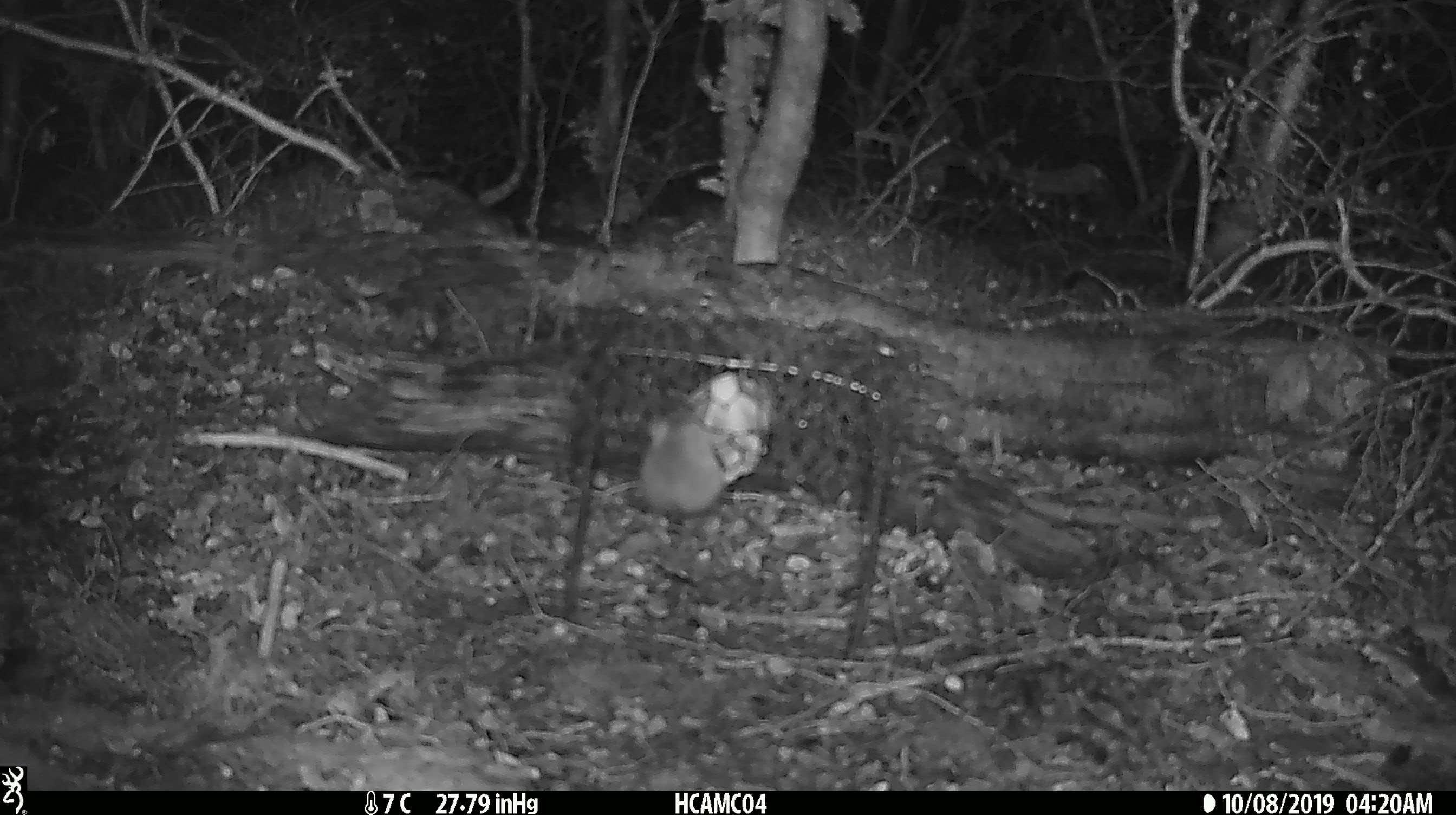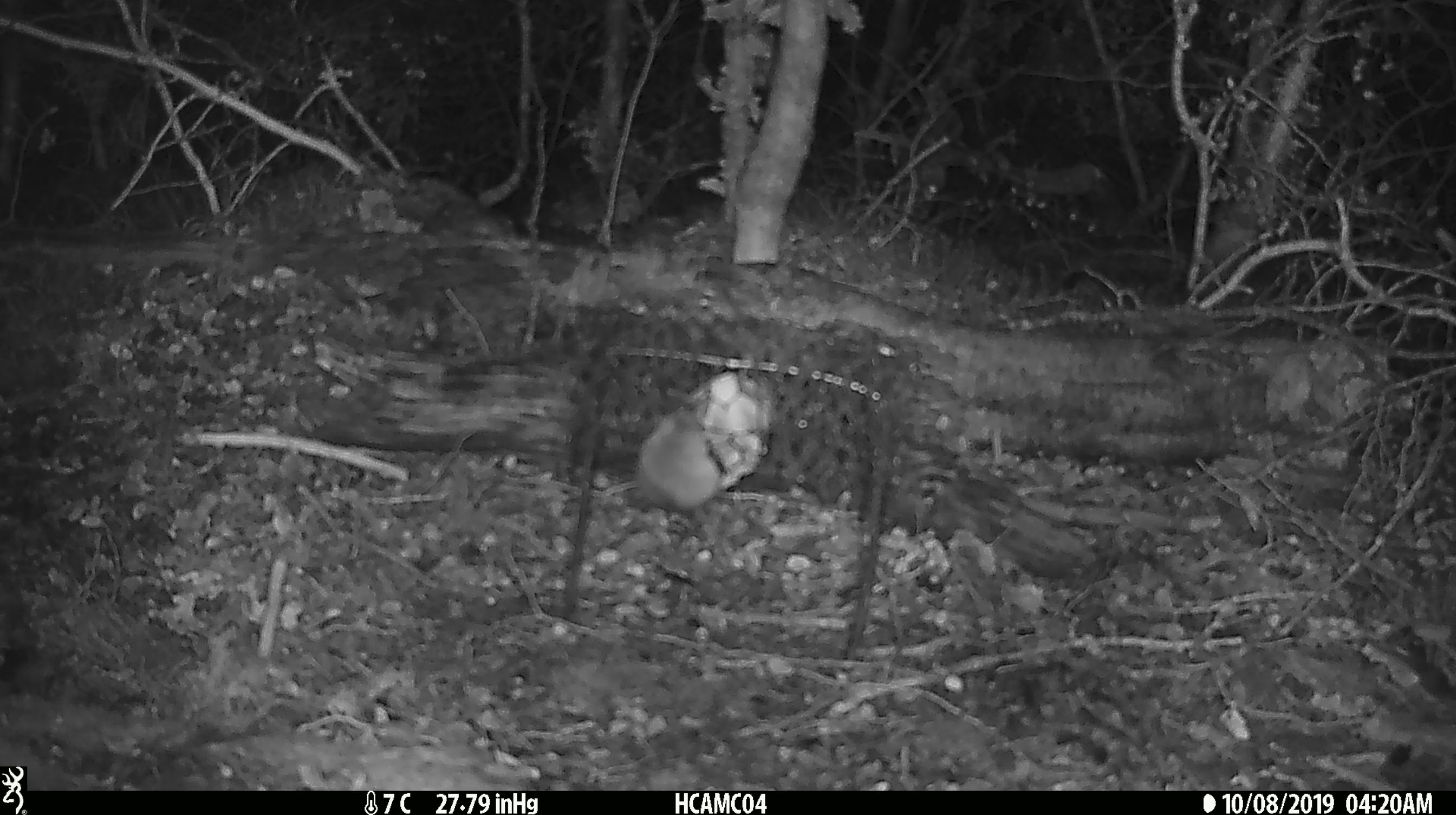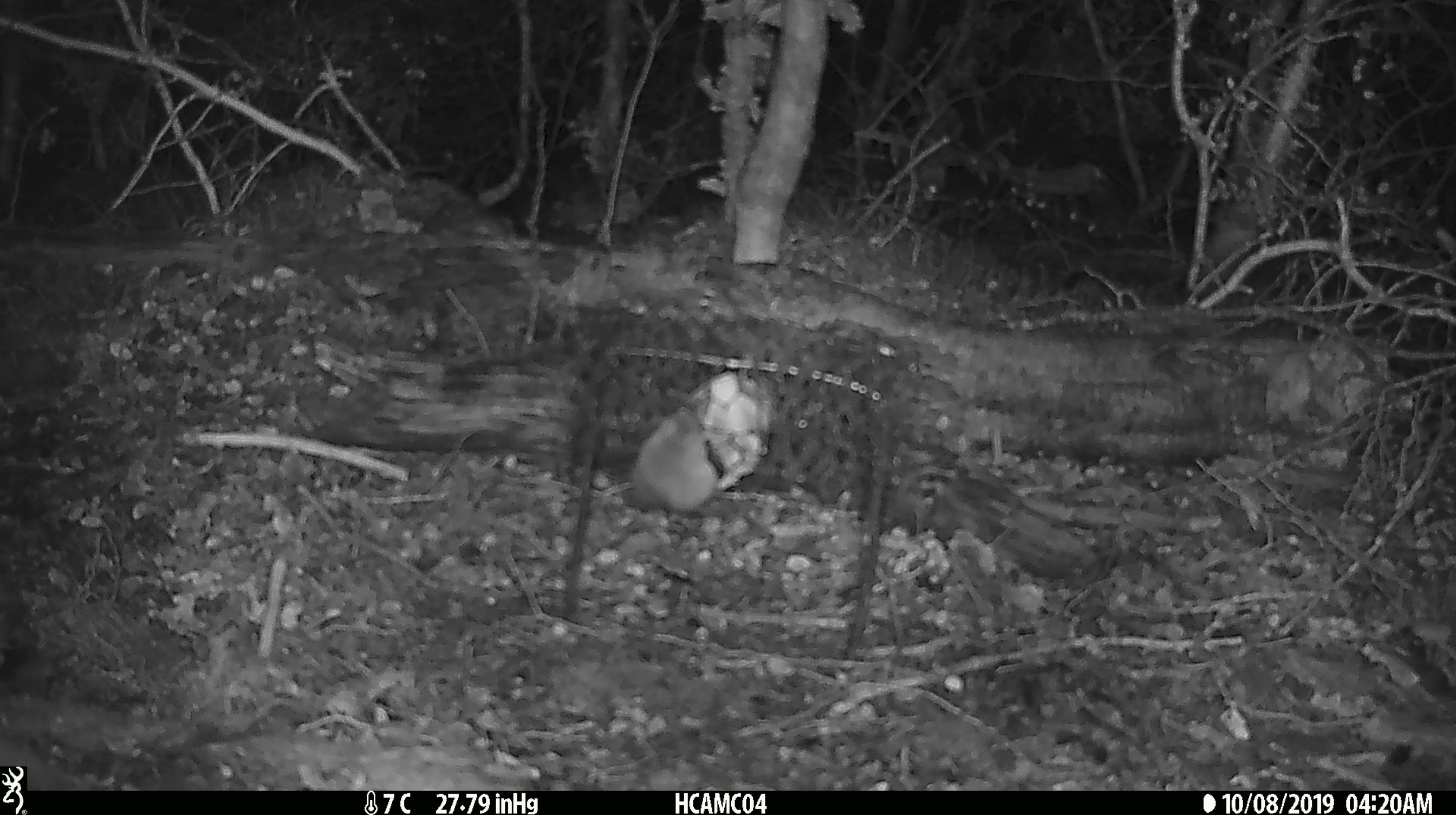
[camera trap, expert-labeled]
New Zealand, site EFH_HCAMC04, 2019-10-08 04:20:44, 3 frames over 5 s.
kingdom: Animalia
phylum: Chordata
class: Mammalia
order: Rodentia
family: Muridae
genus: Mus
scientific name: Mus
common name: mouse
Mouse (Mus).